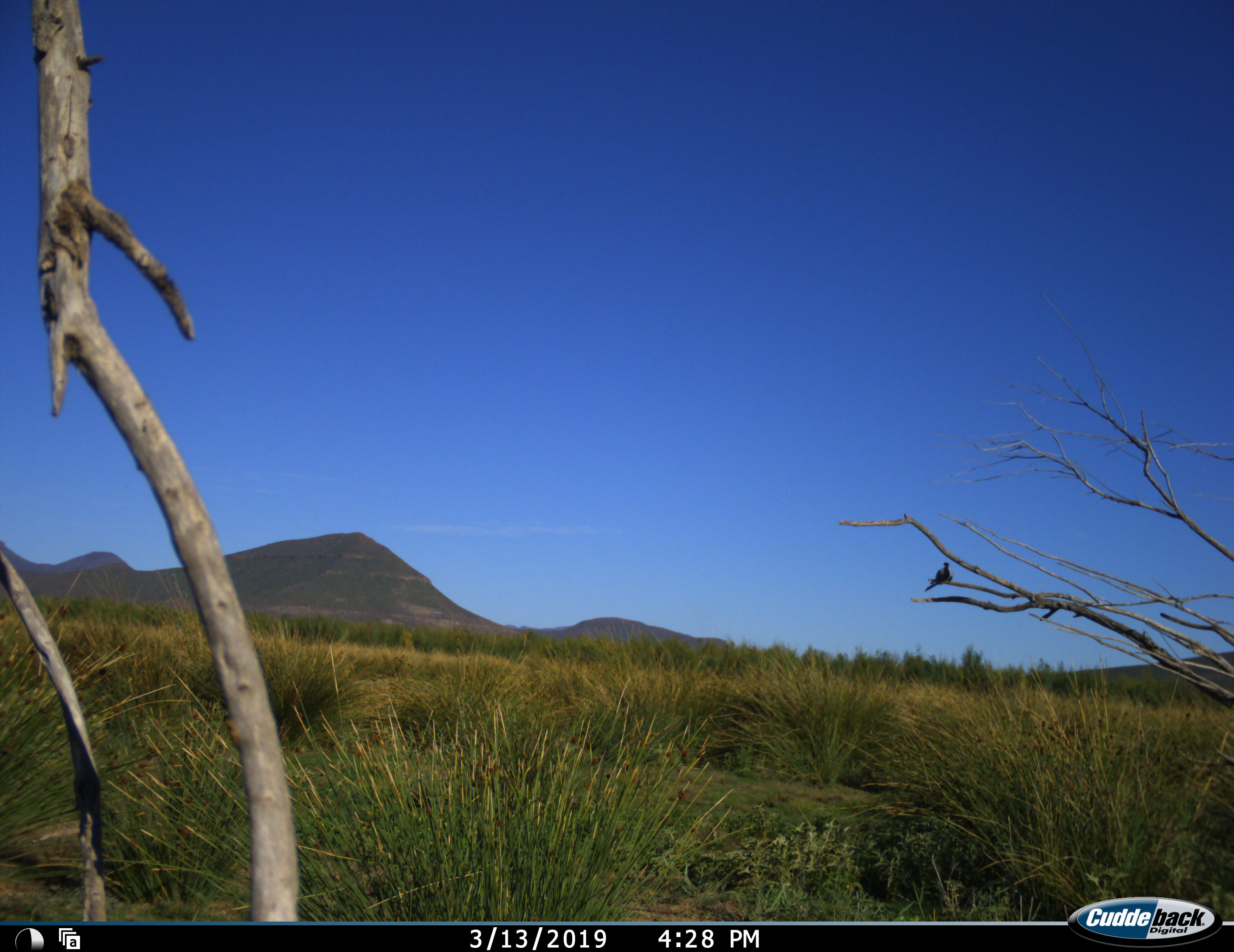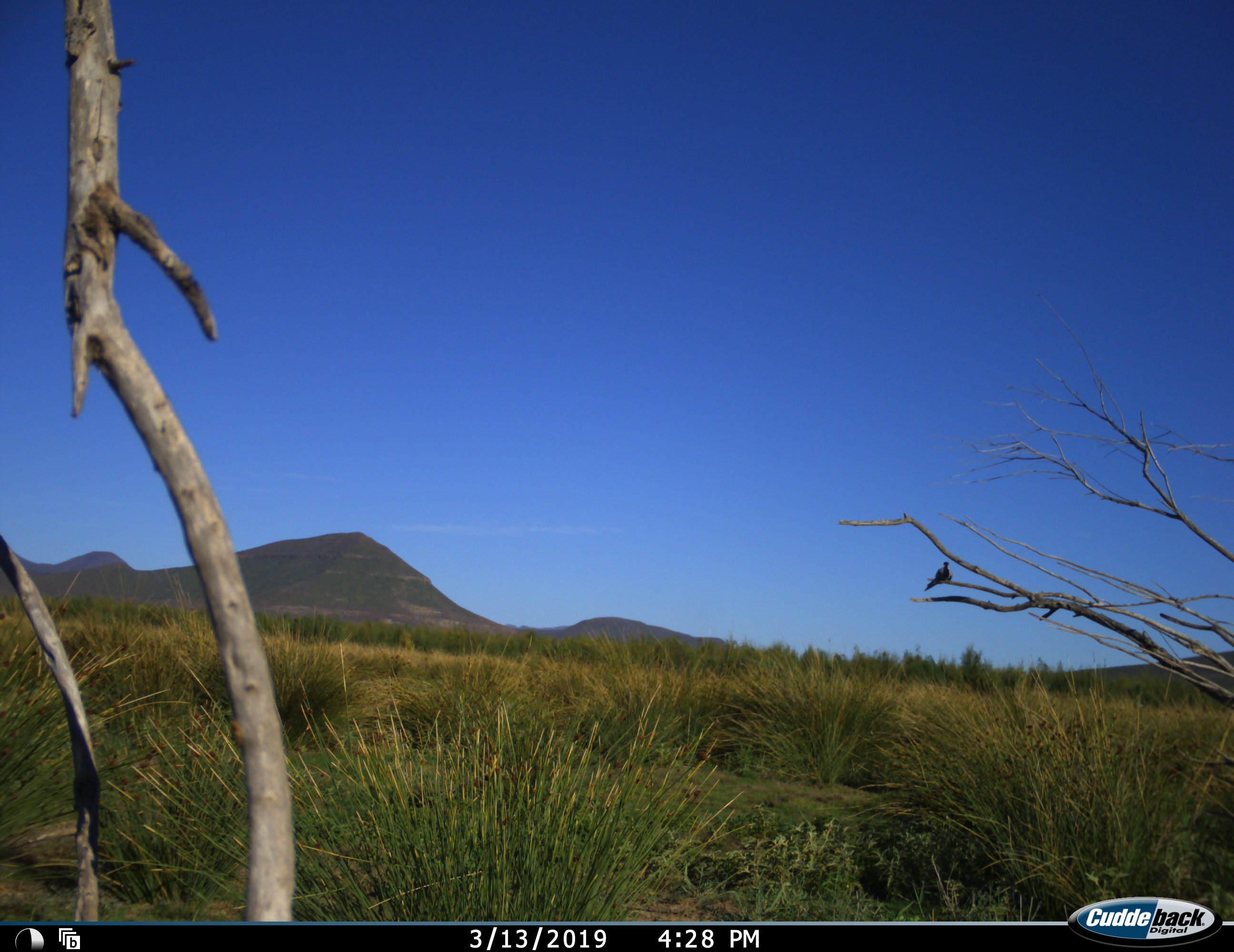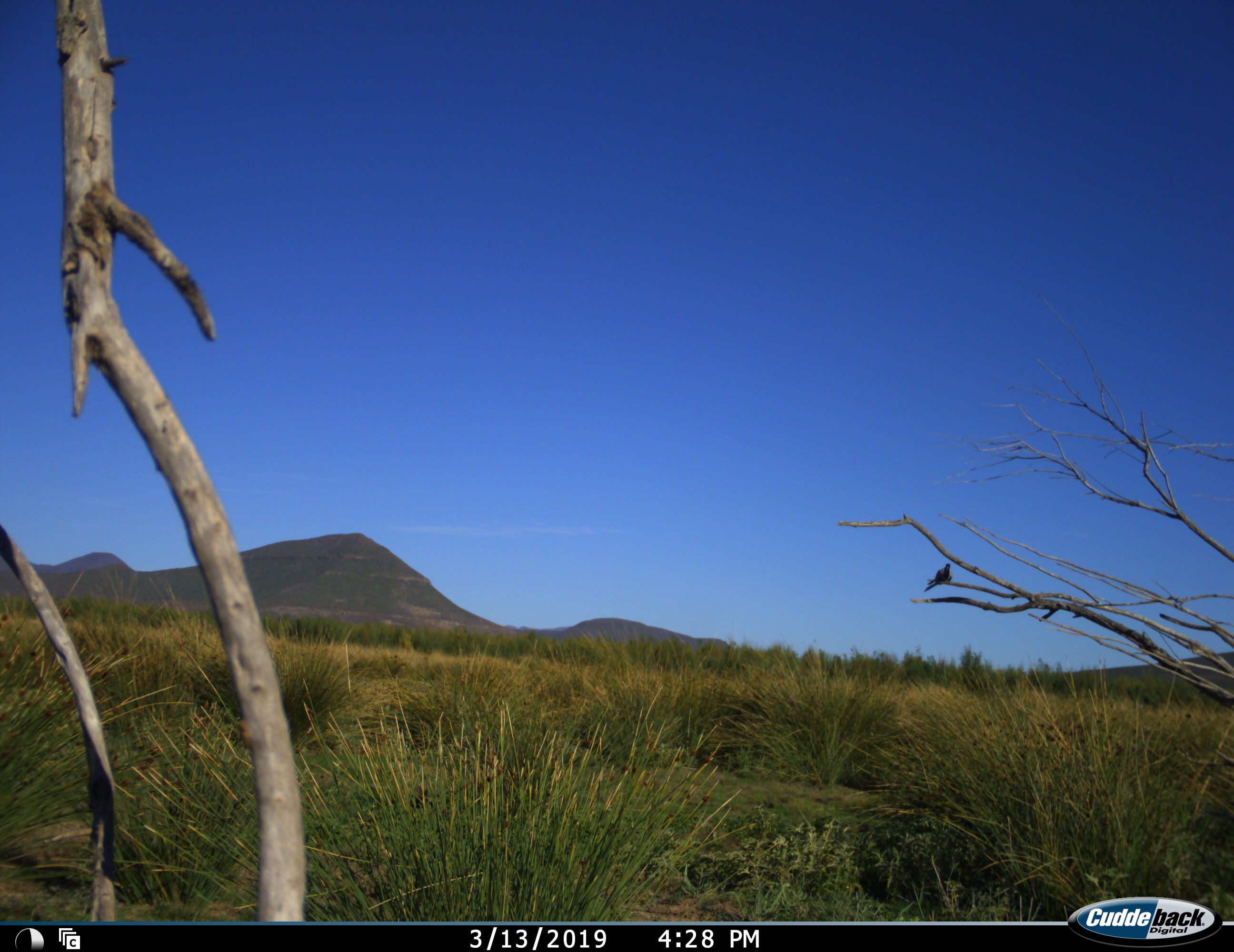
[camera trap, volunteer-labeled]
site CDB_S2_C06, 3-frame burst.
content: unidentified animal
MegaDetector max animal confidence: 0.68